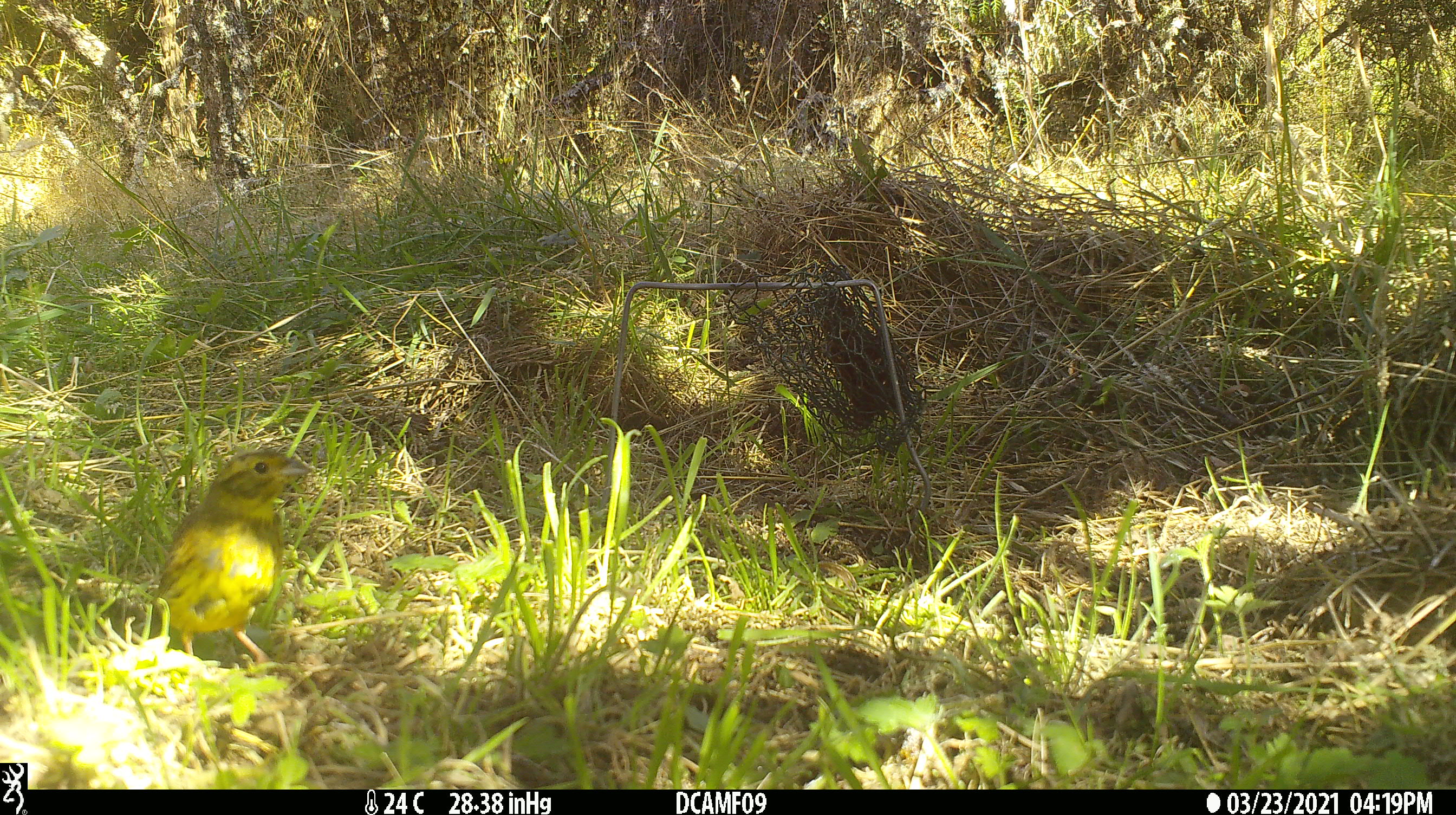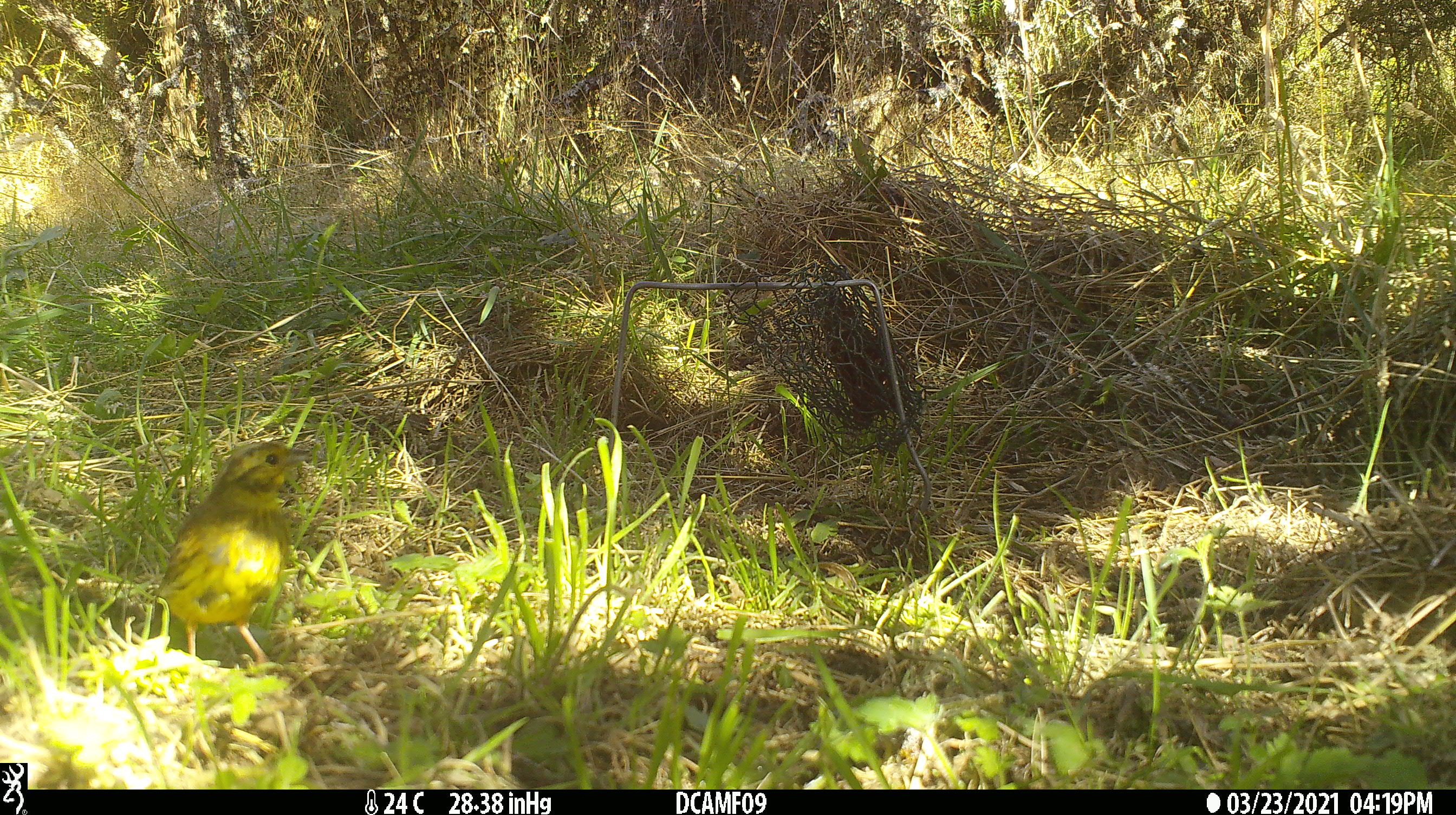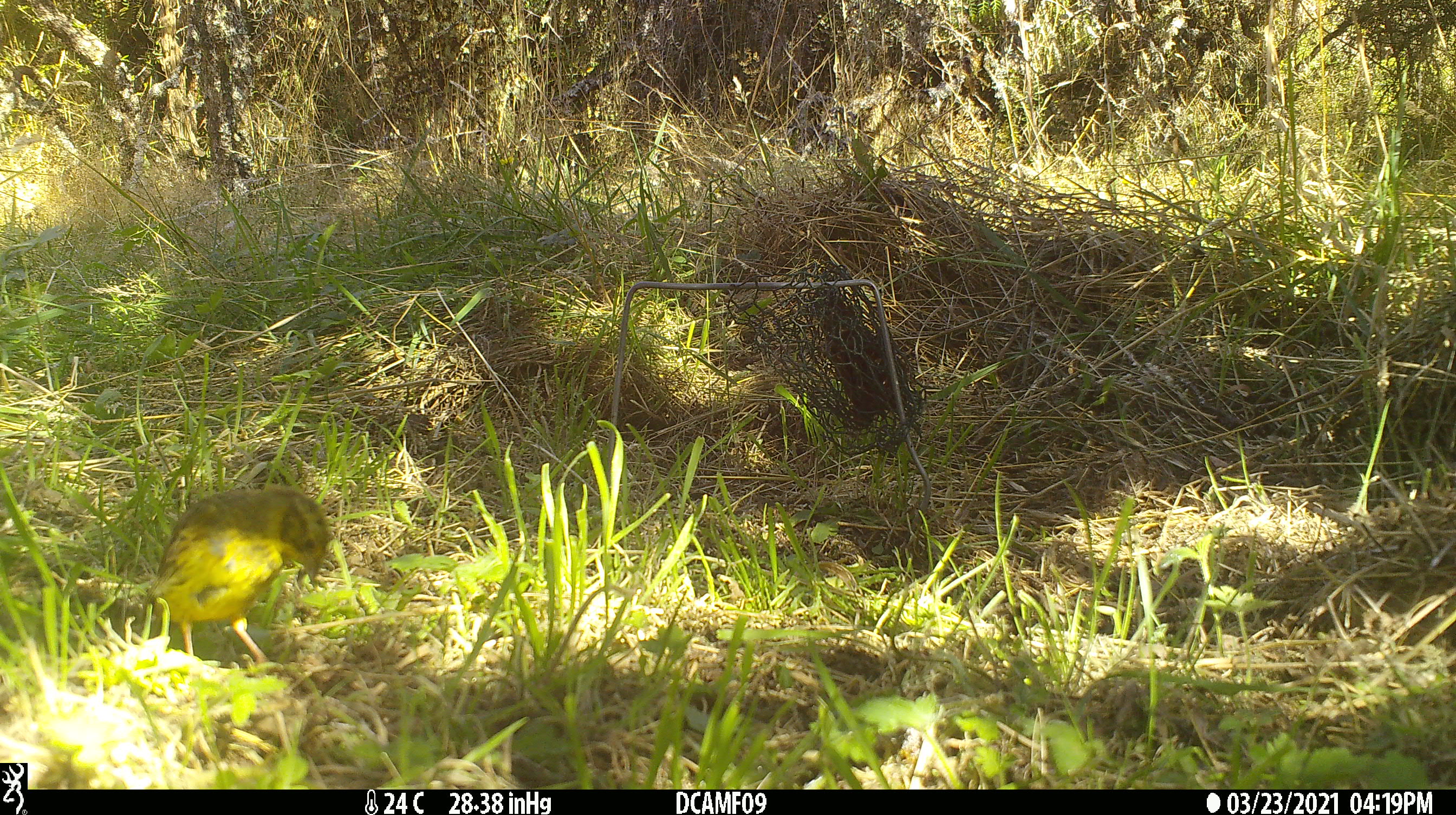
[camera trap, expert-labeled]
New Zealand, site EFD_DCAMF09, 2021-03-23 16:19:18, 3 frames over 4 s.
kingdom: Animalia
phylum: Chordata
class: Aves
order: Passeriformes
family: Emberizidae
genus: Emberiza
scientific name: Emberiza citrinella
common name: yellowhammer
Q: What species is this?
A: Yellowhammer (Emberiza citrinella).